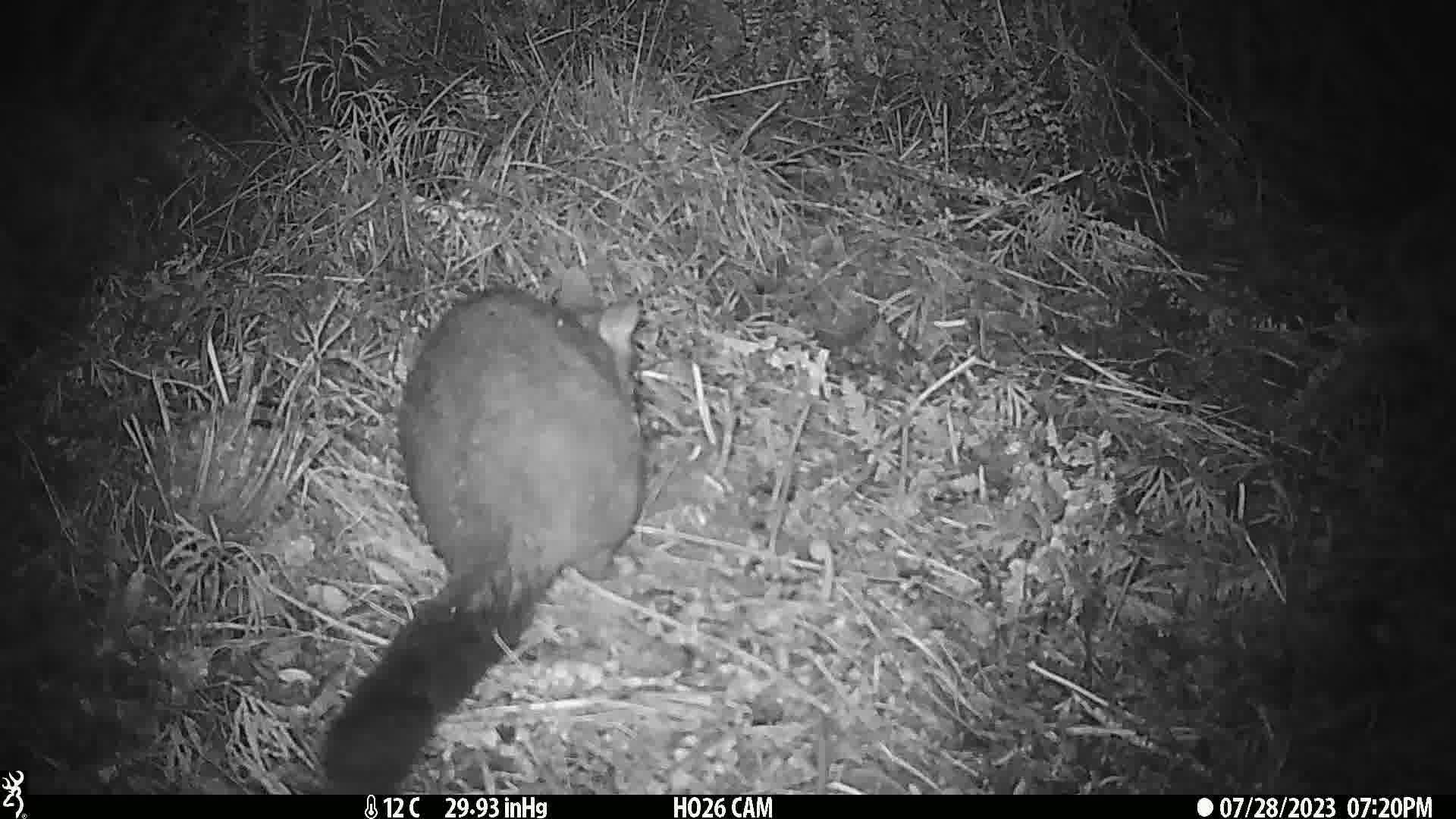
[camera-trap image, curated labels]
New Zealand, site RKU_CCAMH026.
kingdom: Animalia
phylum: Chordata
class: Mammalia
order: Diprotodontia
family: Phalangeridae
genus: Trichosurus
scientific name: Trichosurus vulpecula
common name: common brushtail possum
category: possum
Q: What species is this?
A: Possum (common brushtail possum) (Trichosurus vulpecula).